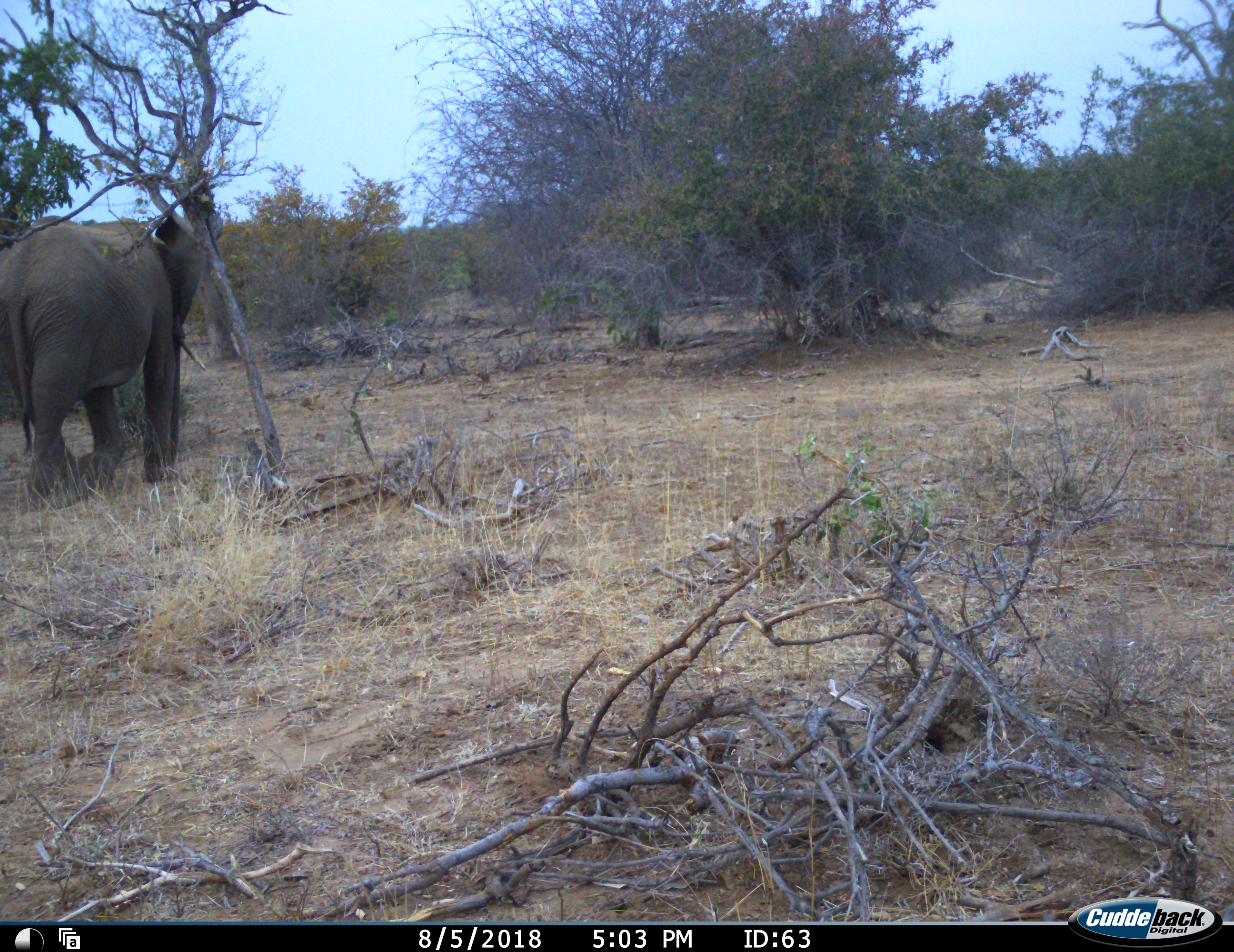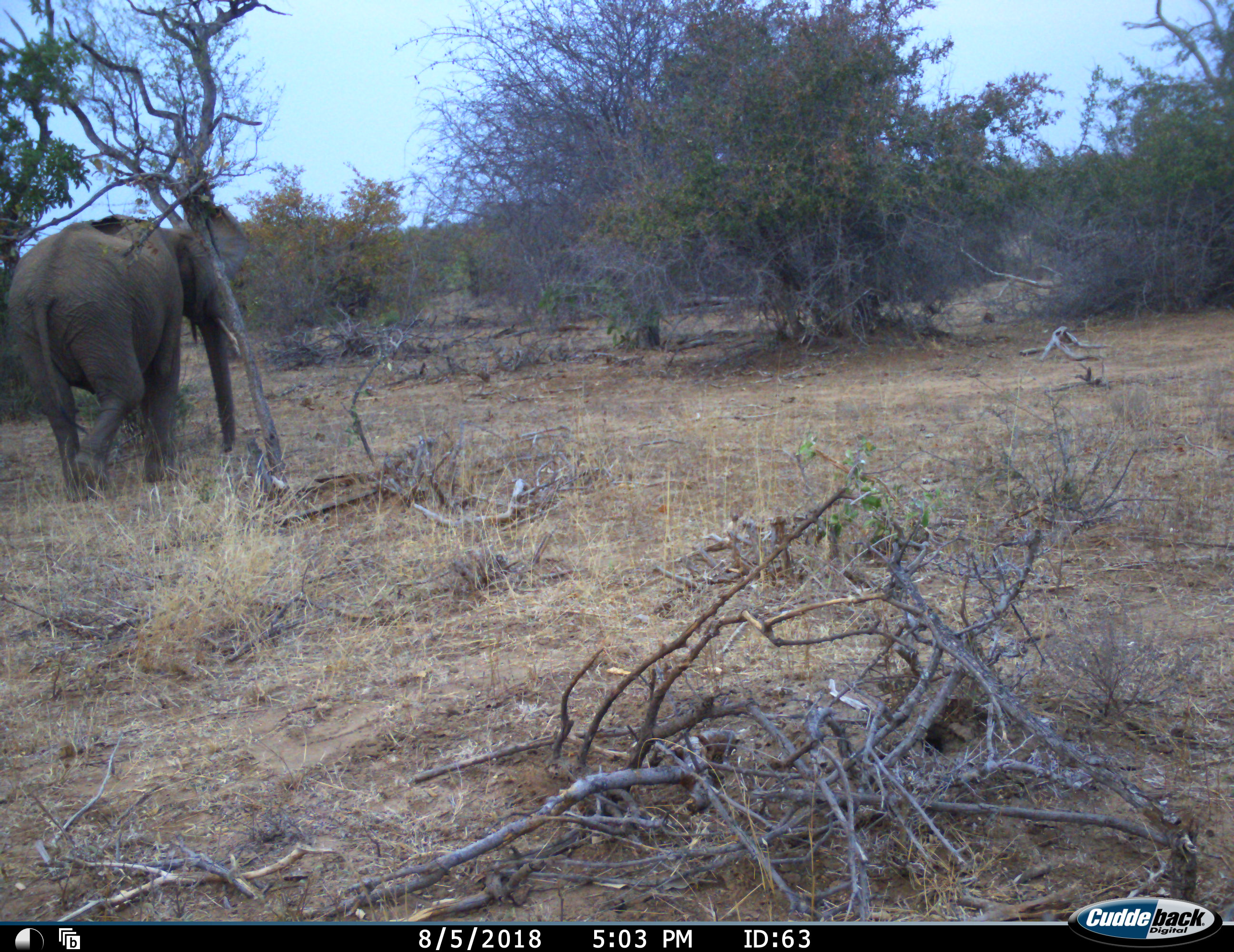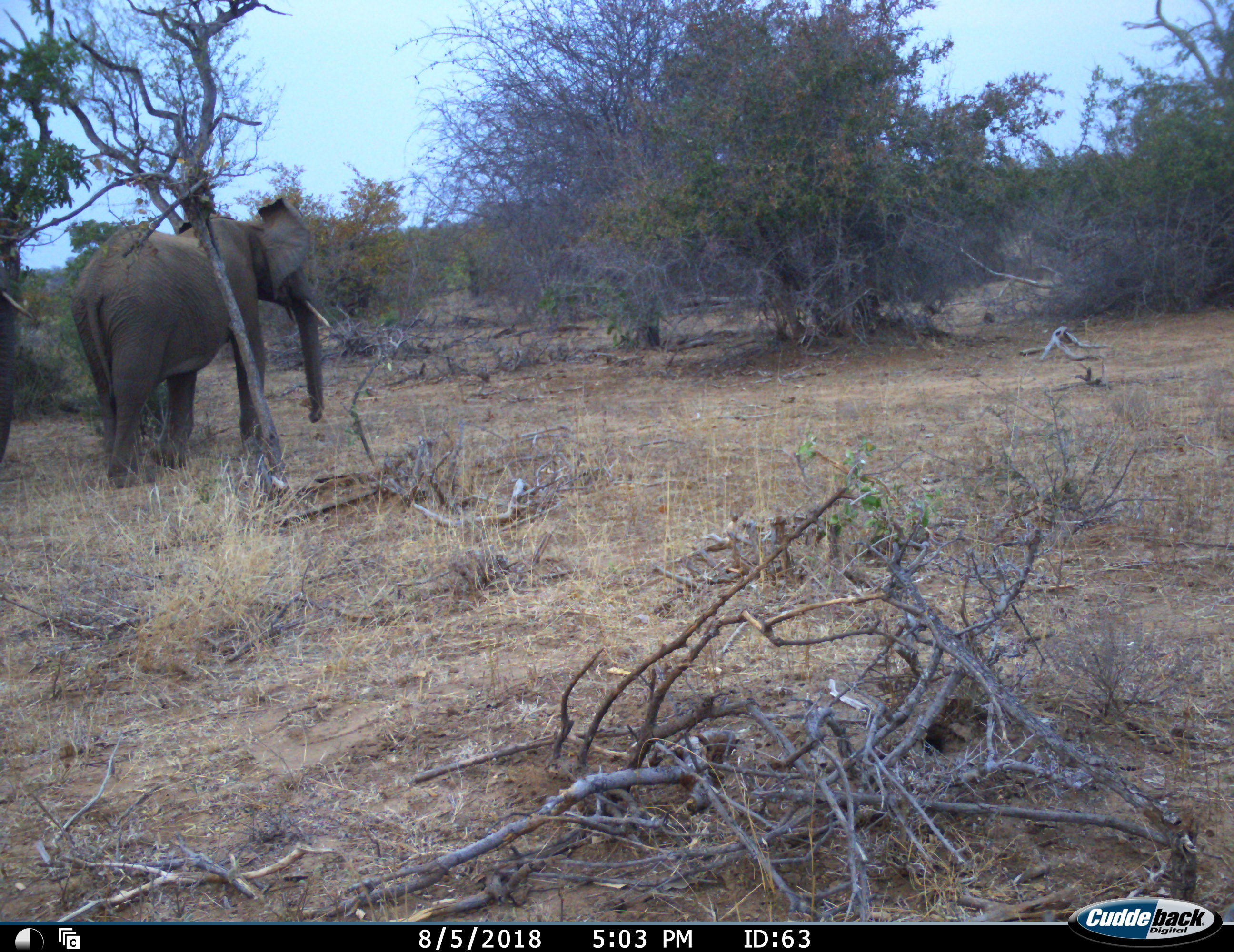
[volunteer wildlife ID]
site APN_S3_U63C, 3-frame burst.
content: unidentified animal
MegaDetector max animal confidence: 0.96